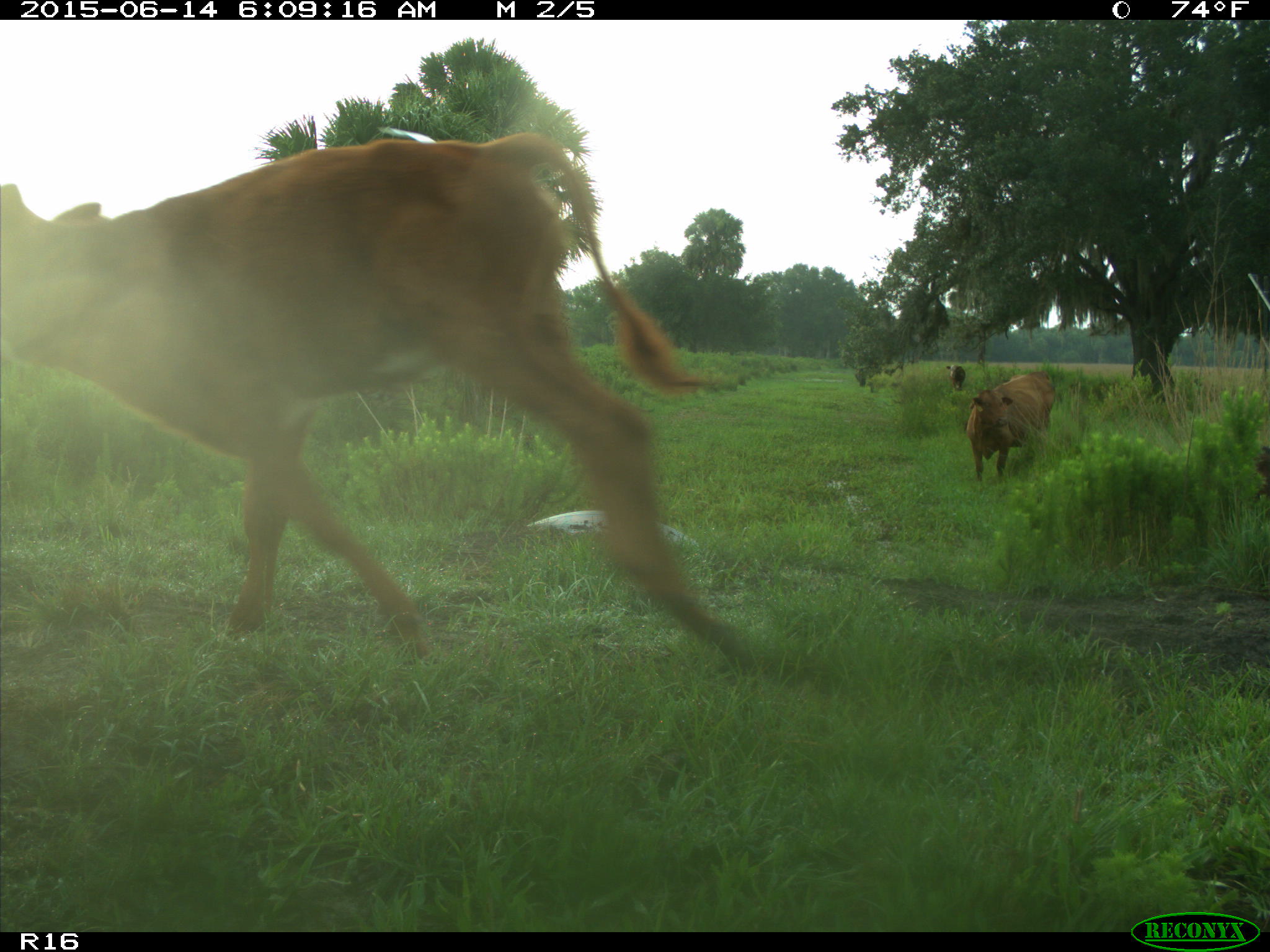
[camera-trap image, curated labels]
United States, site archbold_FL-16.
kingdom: Animalia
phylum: Chordata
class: Mammalia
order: Artiodactyla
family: Bovidae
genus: Bos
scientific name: Bos taurus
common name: domestic cow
Bos taurus (domestic cow).